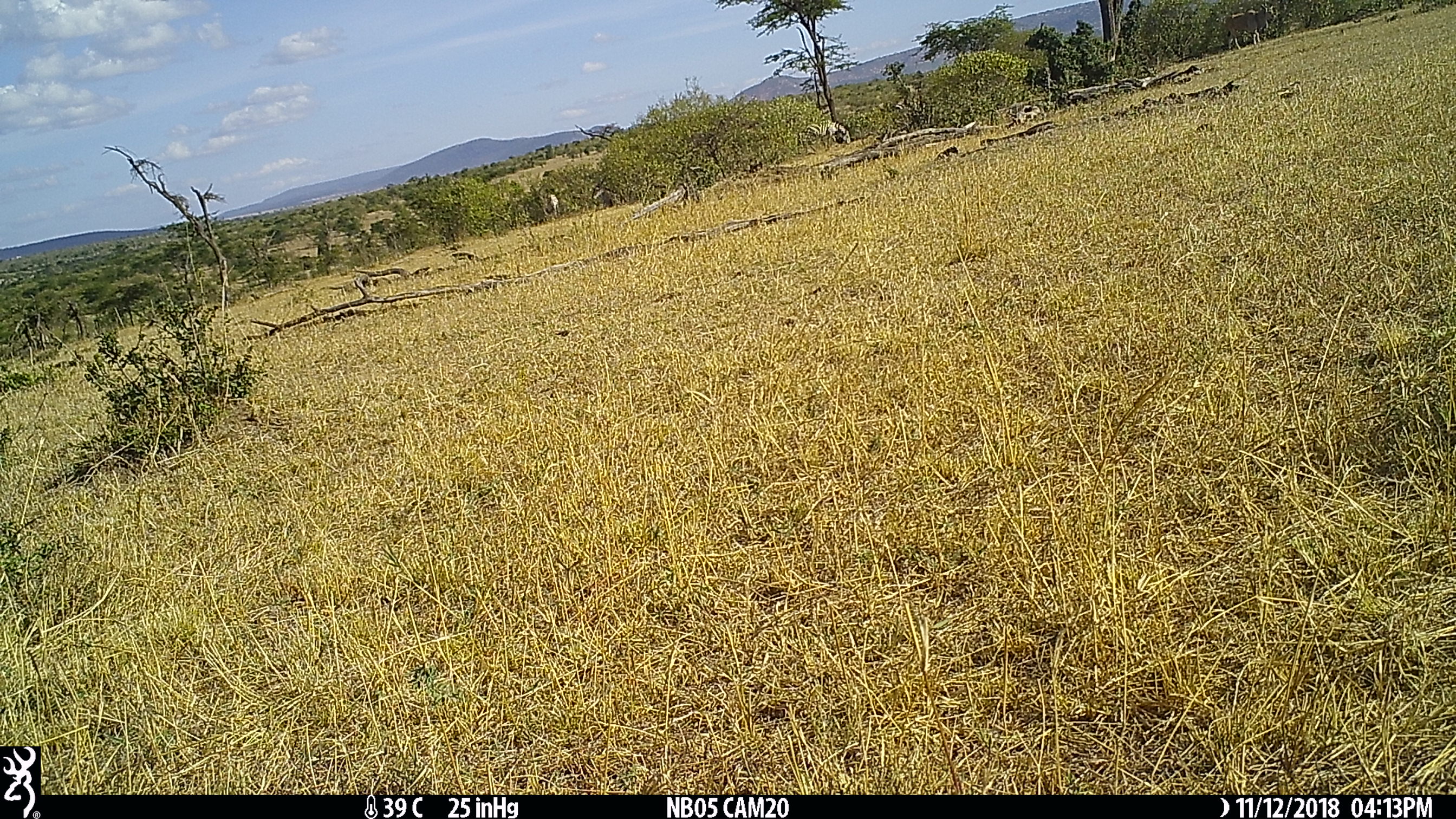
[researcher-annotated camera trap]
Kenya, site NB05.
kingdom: Animalia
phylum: Chordata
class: Mammalia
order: Perissodactyla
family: Equidae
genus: Equus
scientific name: Equus quagga burchellii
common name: burchell's zebra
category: zebra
Zebra (burchell's zebra) (Equus quagga burchellii).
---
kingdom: Animalia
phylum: Chordata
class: Mammalia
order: Artiodactyla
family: Bovidae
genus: Tragelaphus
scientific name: Tragelaphus oryx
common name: eland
Eland (Tragelaphus oryx).